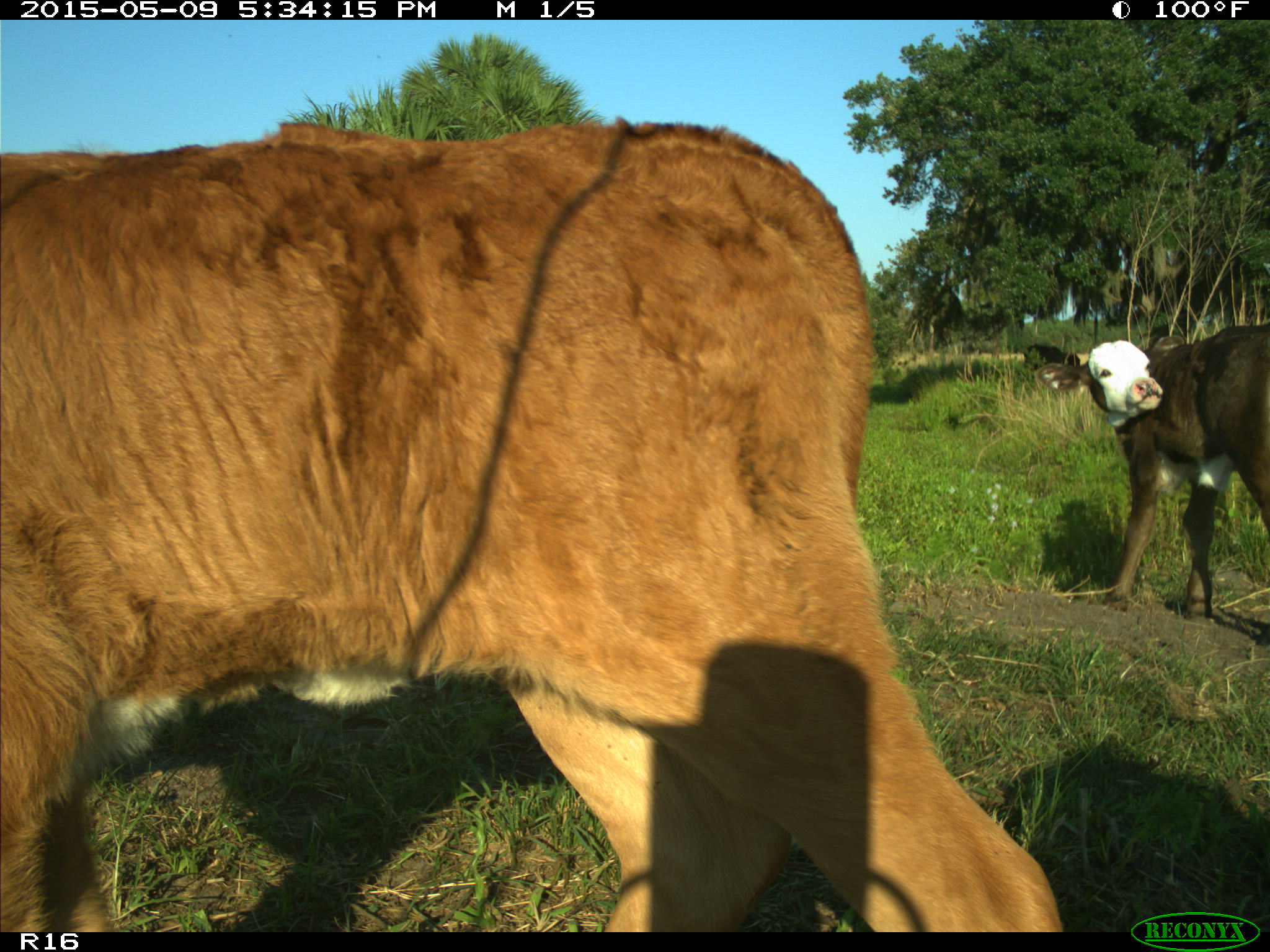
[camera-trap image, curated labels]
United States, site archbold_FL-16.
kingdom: Animalia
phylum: Chordata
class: Mammalia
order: Artiodactyla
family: Suidae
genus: Sus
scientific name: Sus scrofa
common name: wild boar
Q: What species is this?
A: Sus scrofa (wild boar).